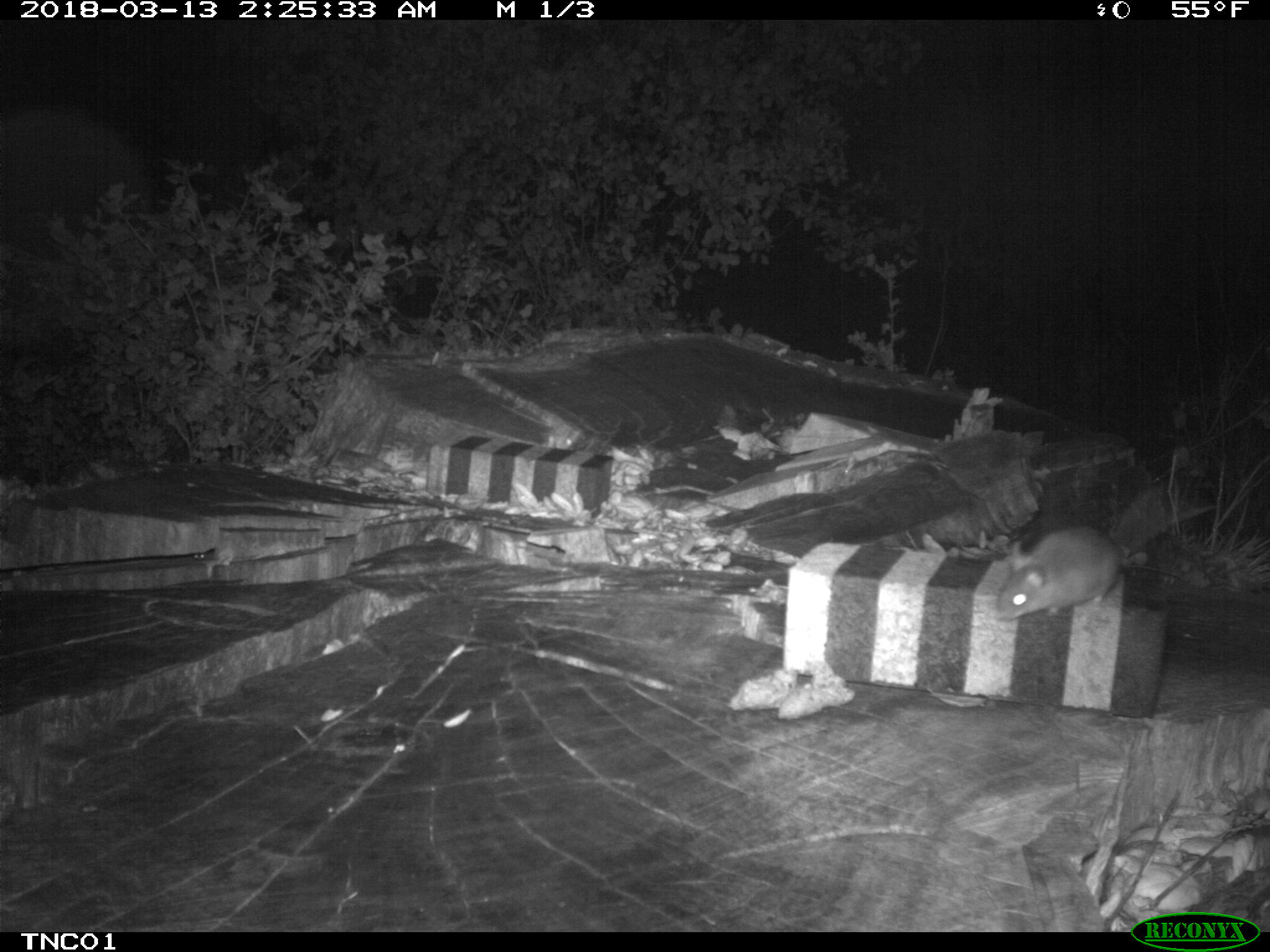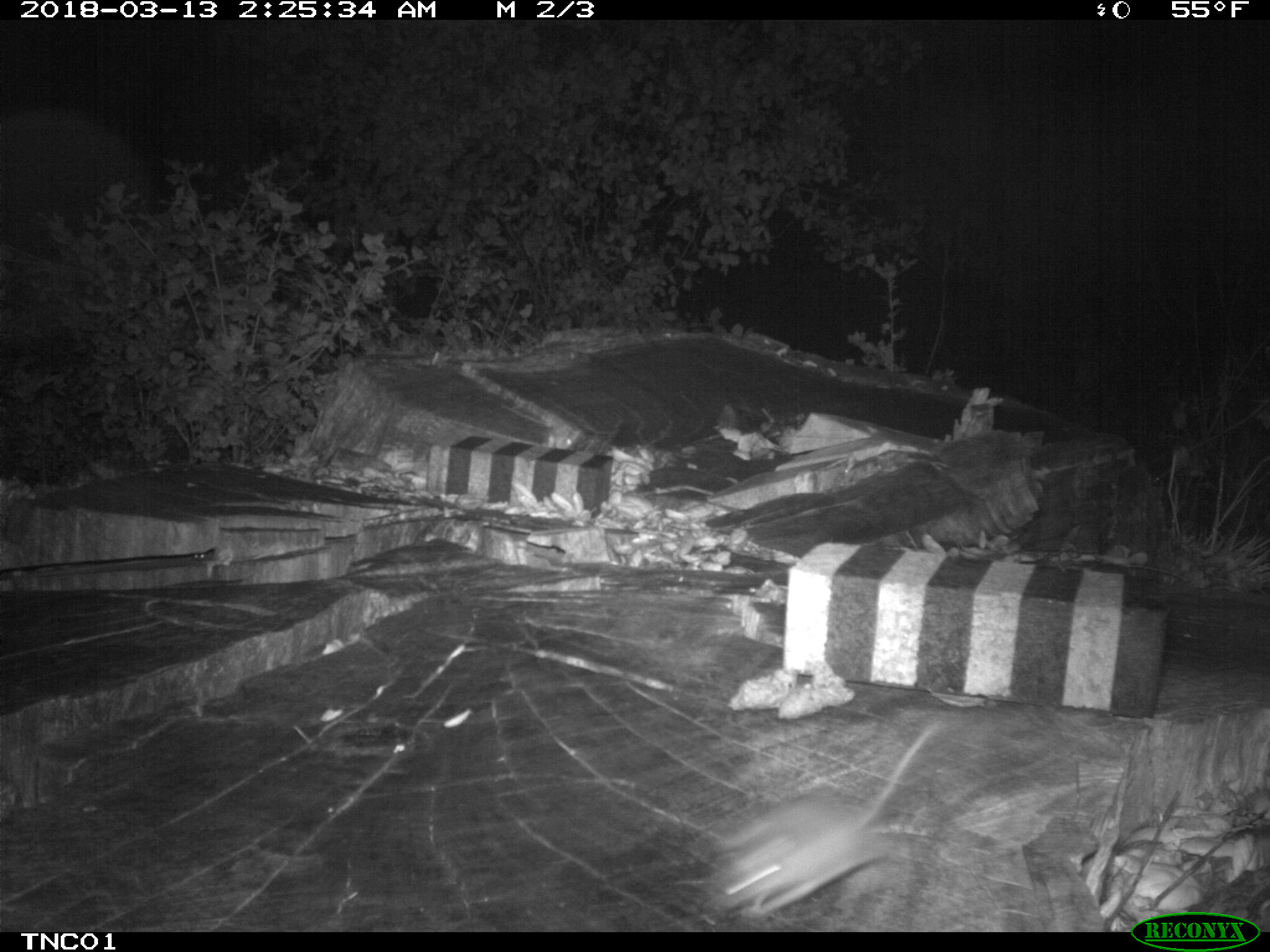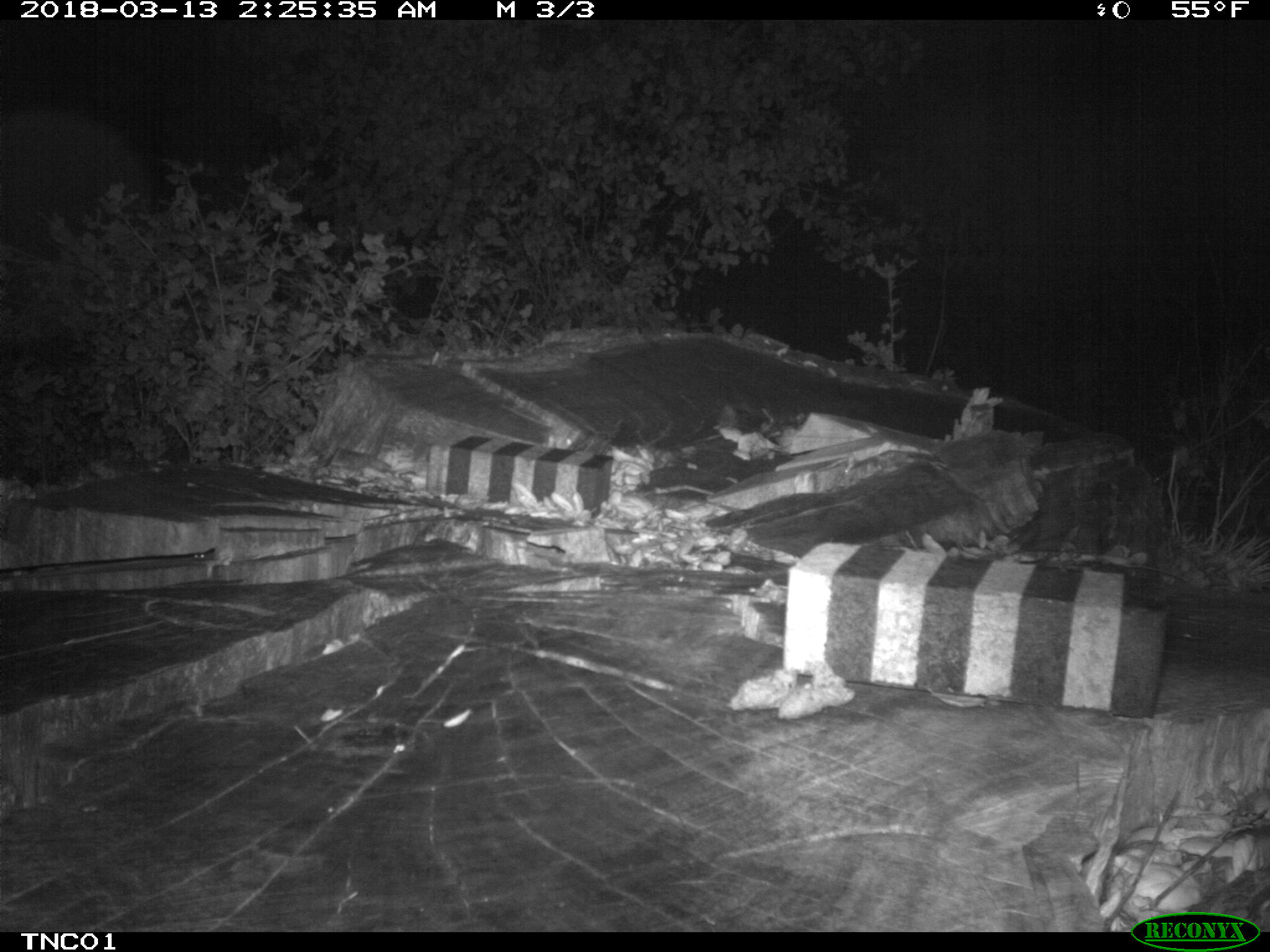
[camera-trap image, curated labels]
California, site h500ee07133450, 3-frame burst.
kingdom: Animalia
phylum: Chordata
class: Mammalia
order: Rodentia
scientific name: Rodentia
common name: rodent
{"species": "rodent (Rodentia)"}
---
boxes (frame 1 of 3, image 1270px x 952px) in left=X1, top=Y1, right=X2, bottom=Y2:
rodent: left=993, top=485, right=1219, bottom=622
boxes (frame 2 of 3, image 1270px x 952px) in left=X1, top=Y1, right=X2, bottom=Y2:
rodent: left=708, top=716, right=948, bottom=919